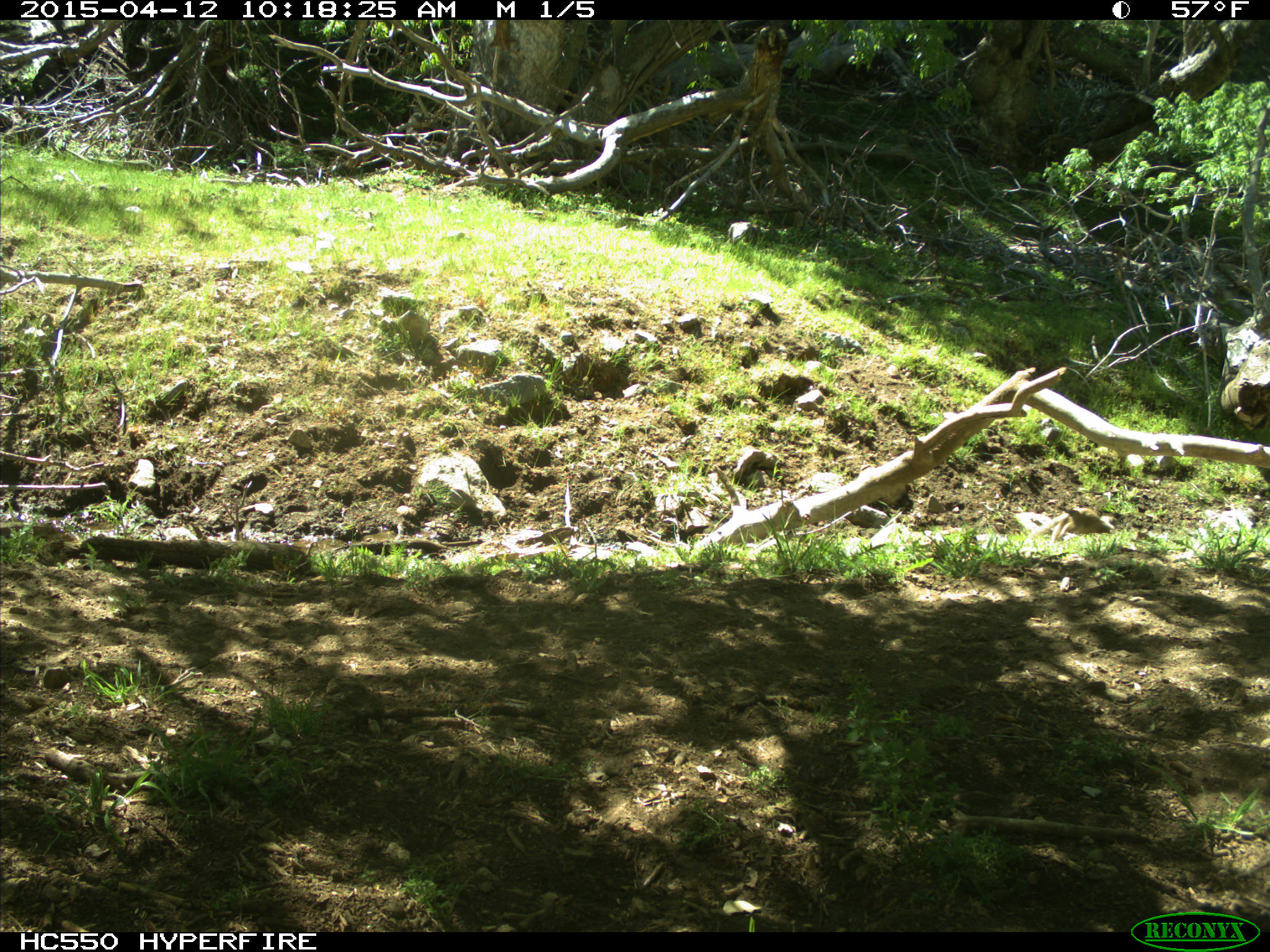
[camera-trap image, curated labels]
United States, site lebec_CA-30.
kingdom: Animalia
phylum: Chordata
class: Mammalia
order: Rodentia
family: Sciuridae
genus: Otospermophilus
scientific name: Otospermophilus beecheyi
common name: california ground squirrel